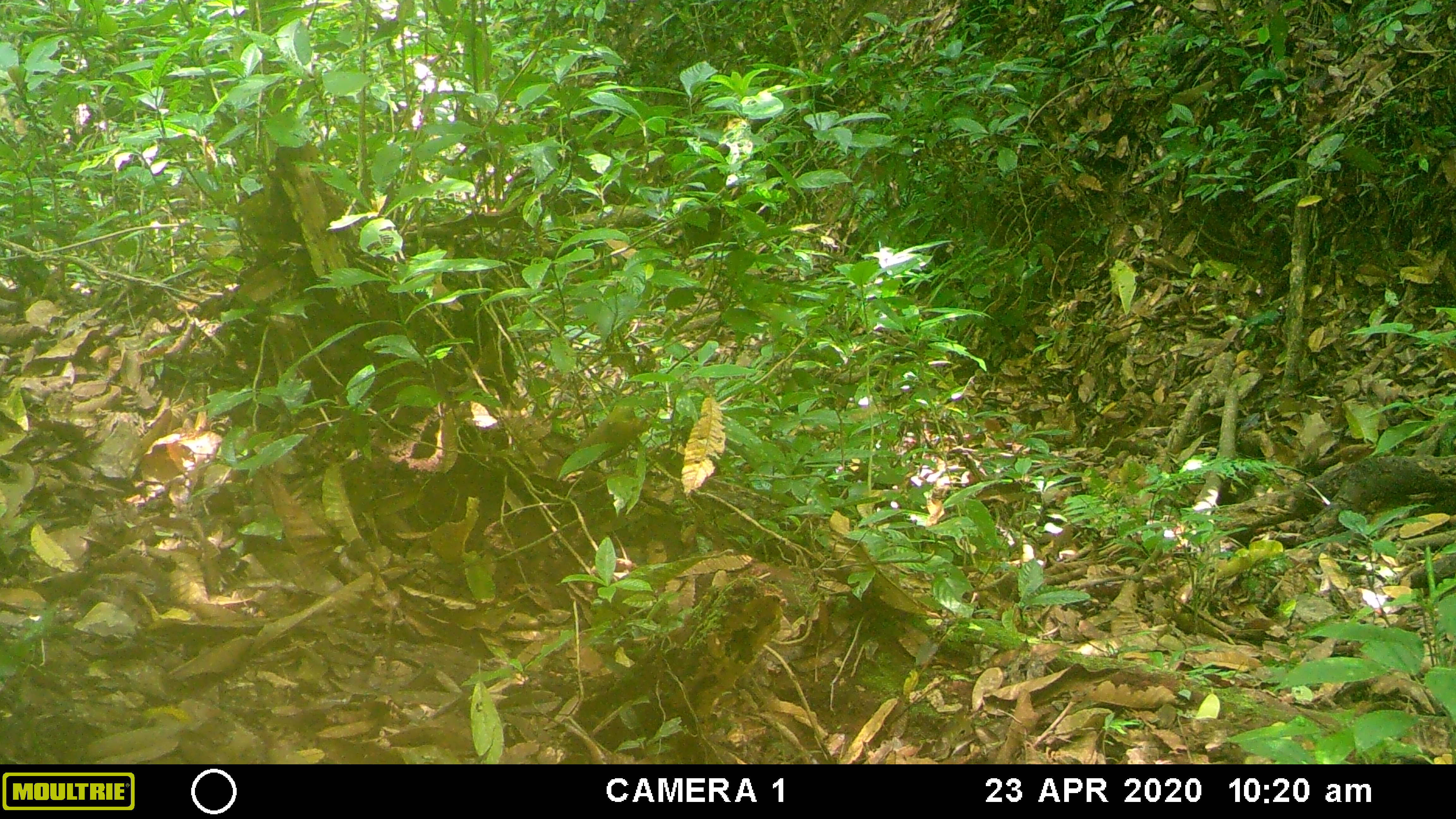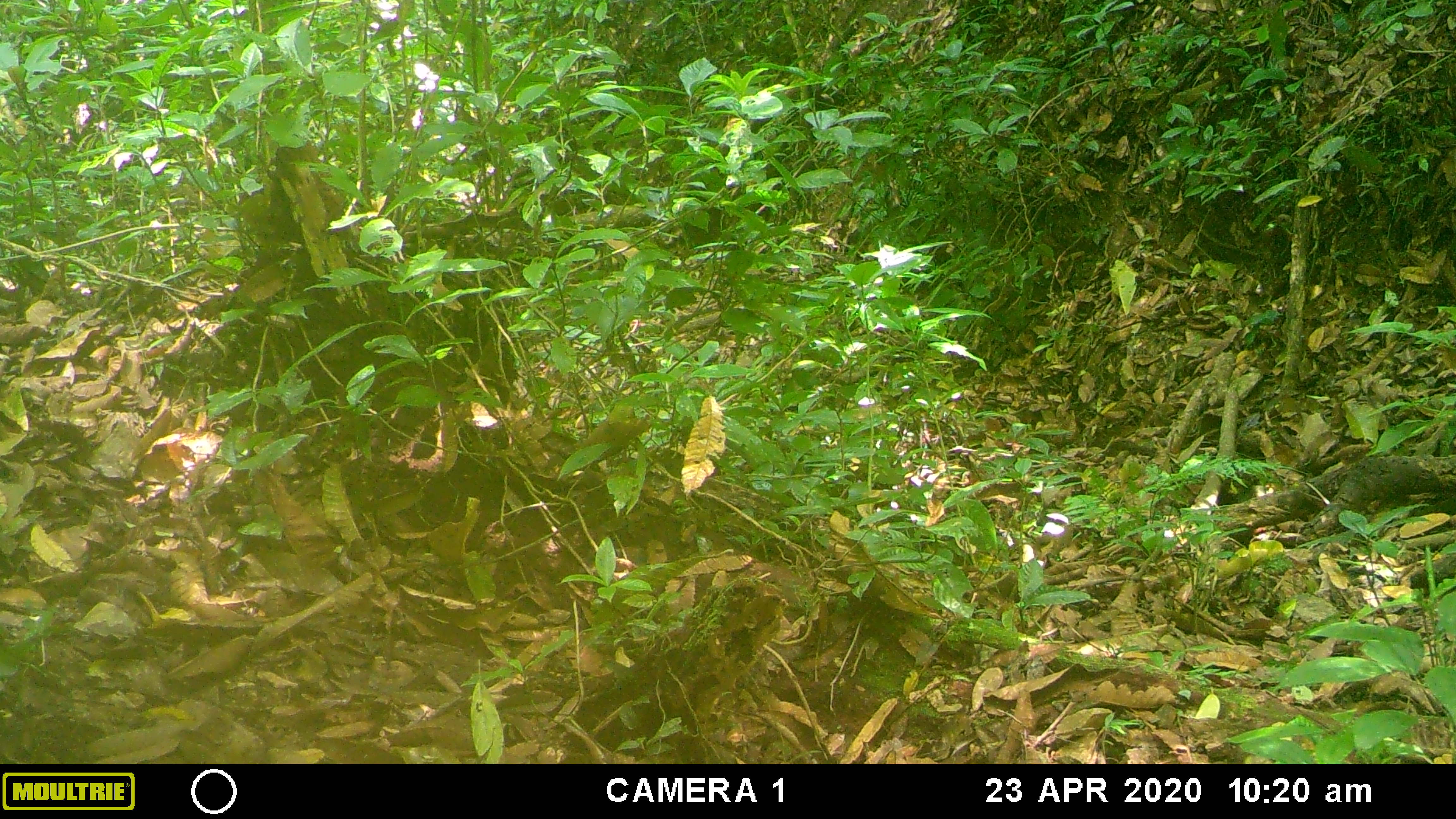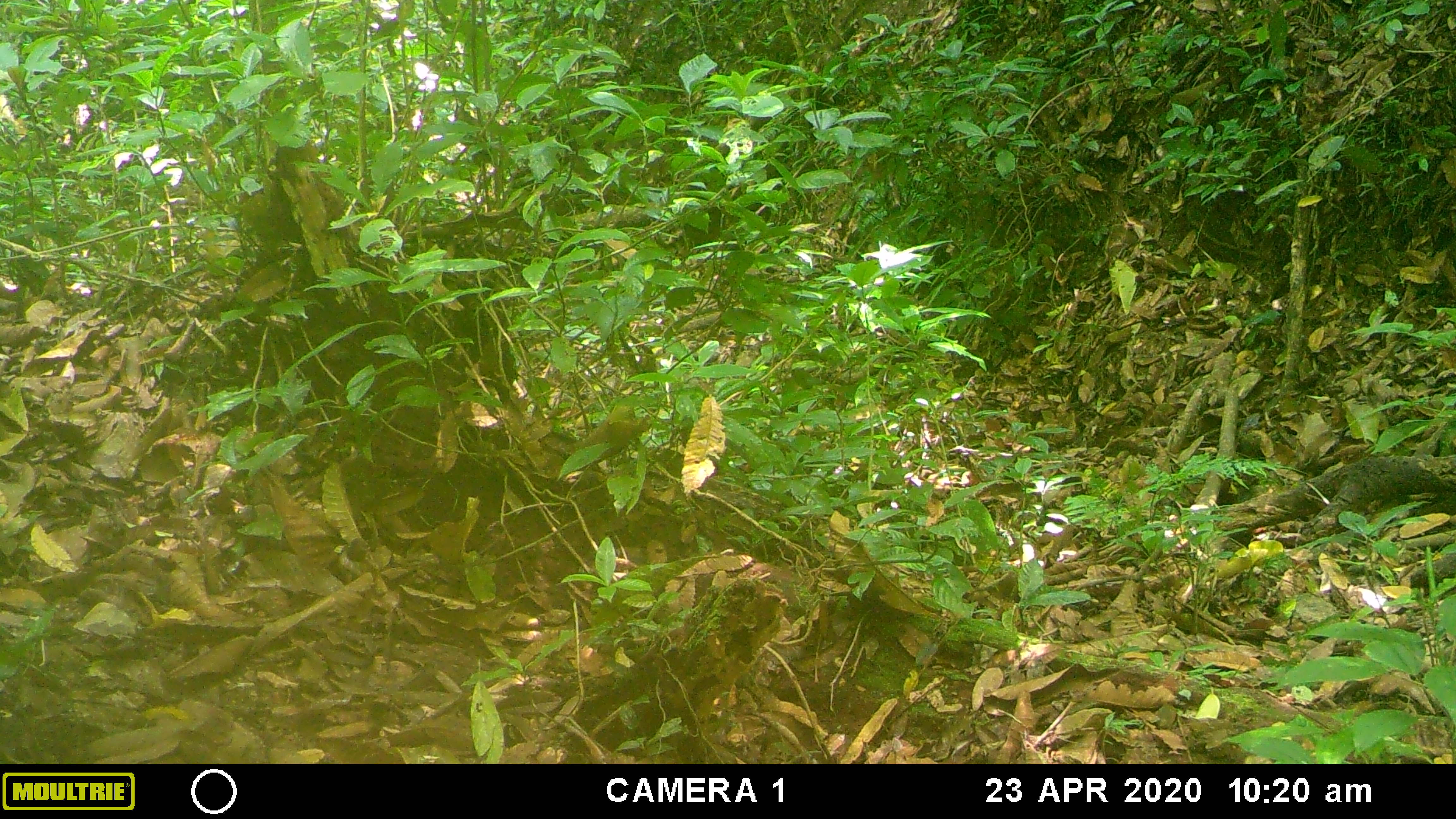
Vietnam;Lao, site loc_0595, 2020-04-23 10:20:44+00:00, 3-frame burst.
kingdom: Animalia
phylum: Chordata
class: Mammalia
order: Artiodactyla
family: Suidae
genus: Sus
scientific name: Sus scrofa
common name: eurasian wild pig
Eurasian wild pig (Sus scrofa). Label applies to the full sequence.